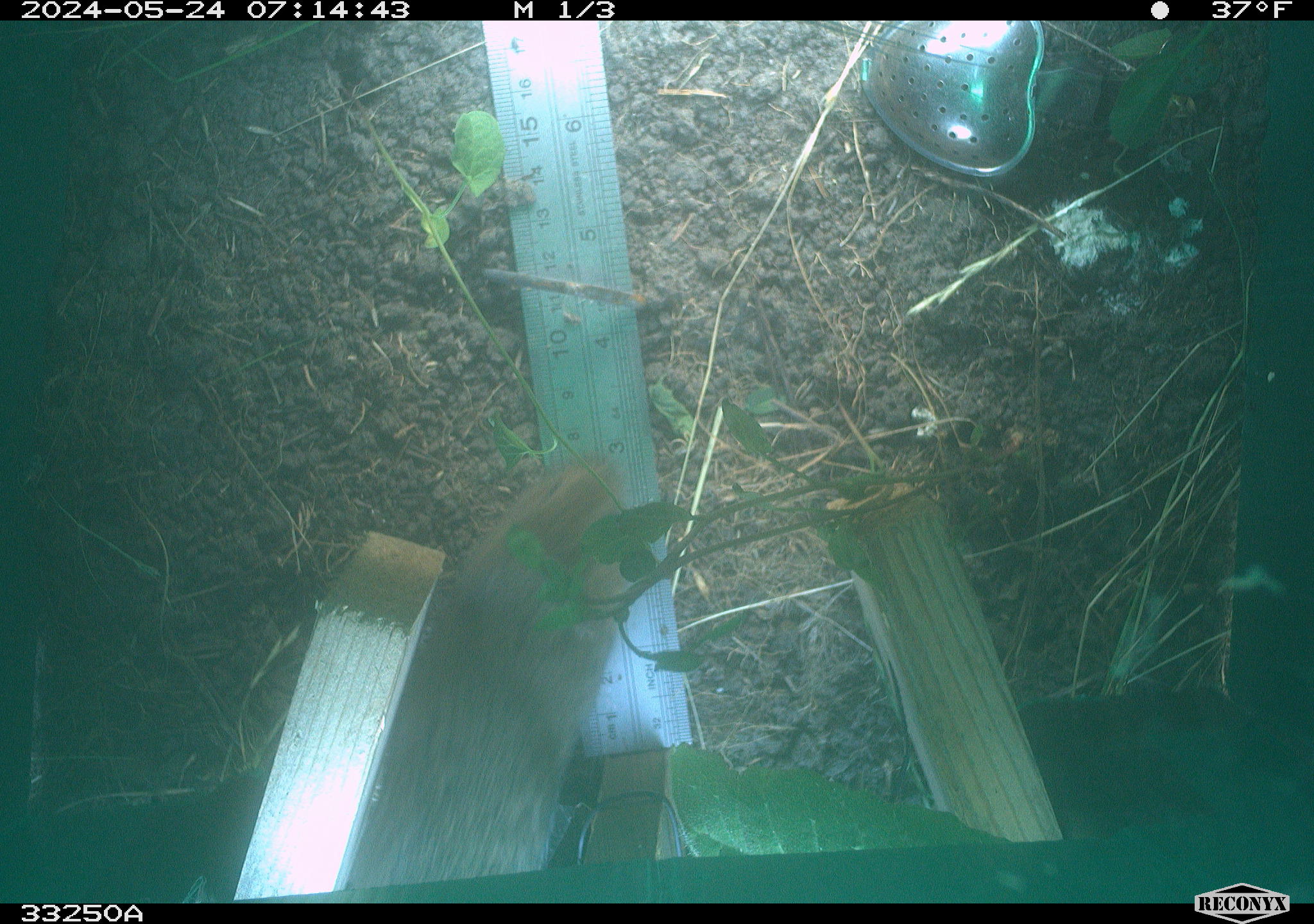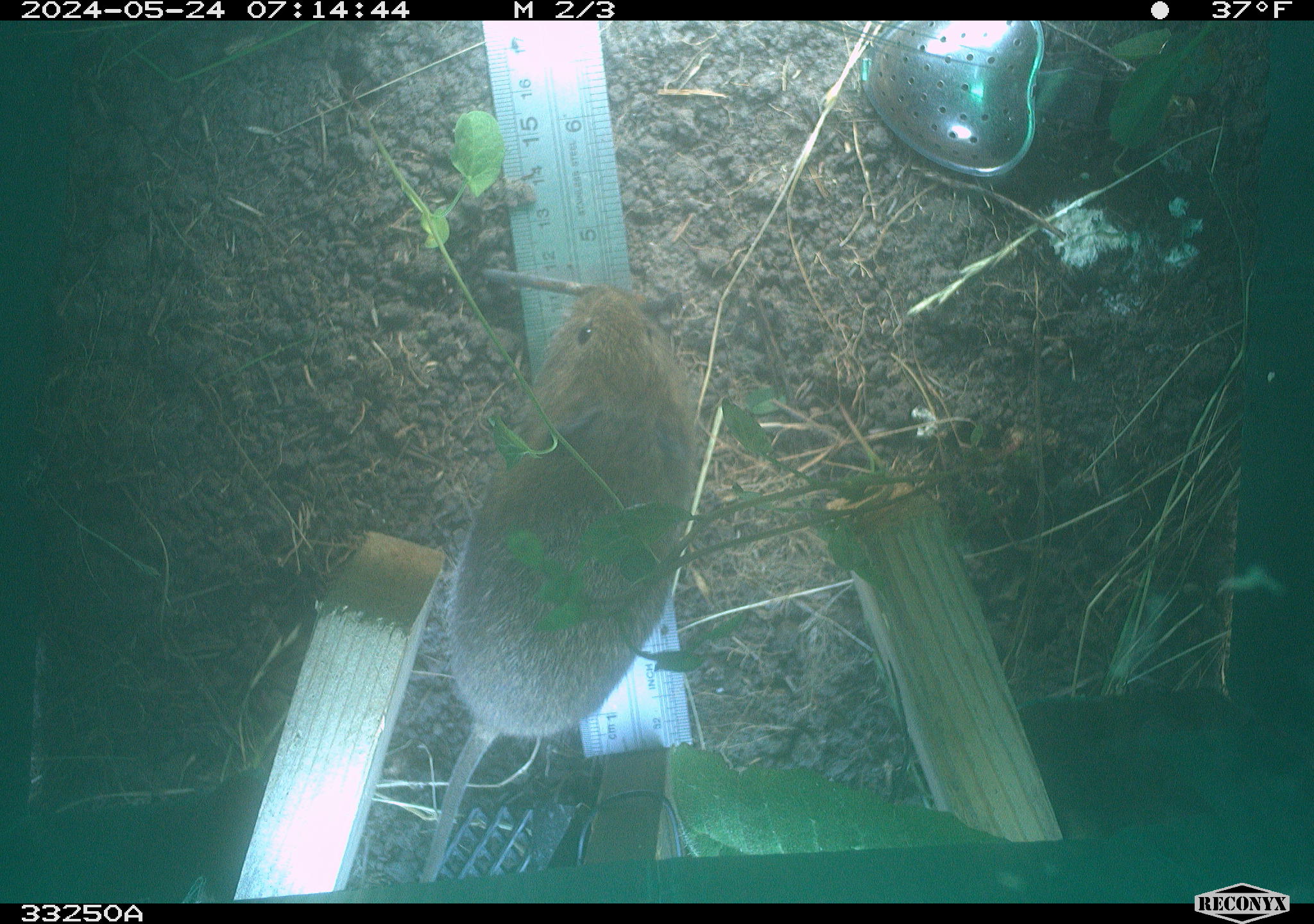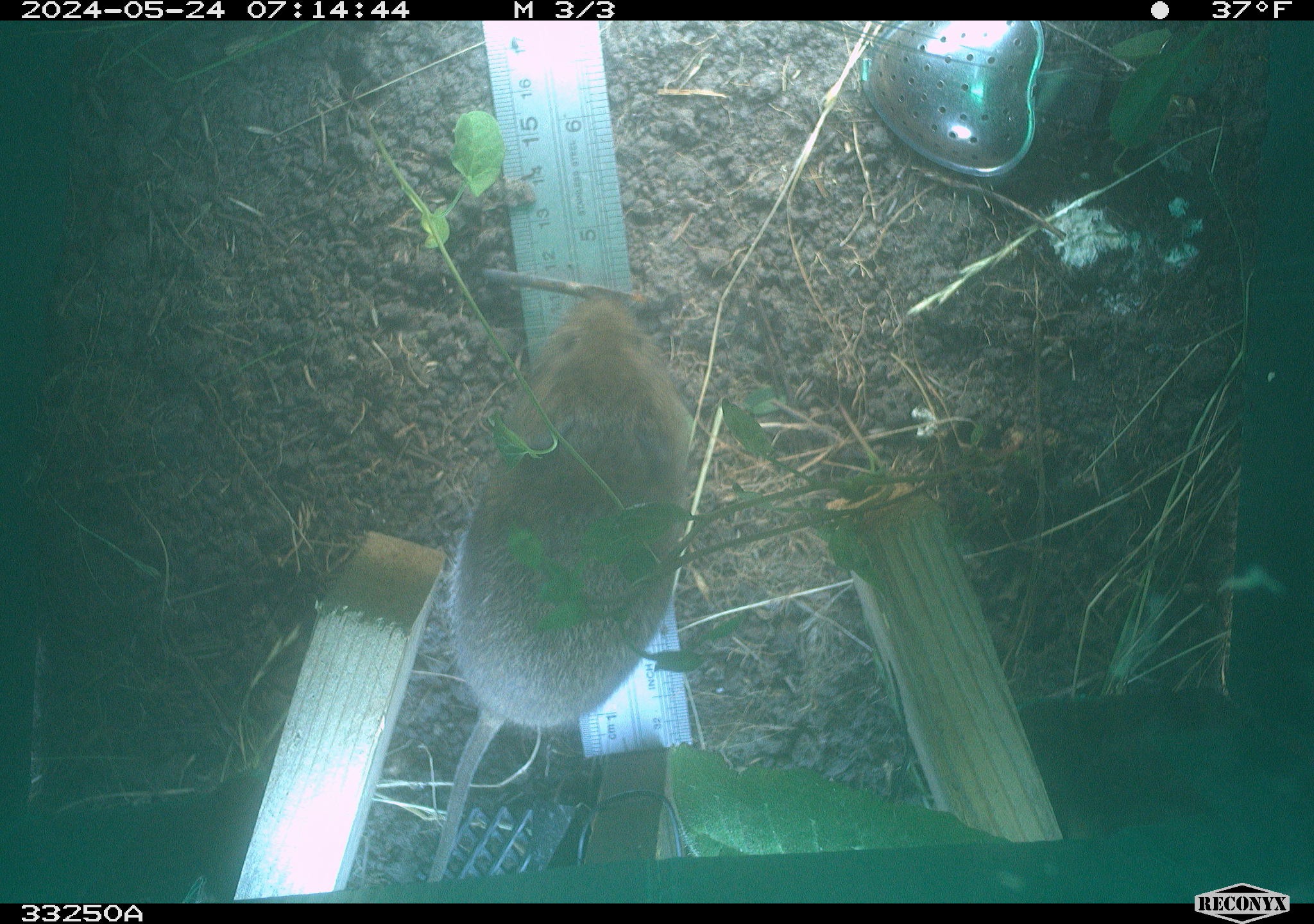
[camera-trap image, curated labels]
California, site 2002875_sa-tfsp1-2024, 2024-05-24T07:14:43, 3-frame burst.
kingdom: Animalia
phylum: Chordata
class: Mammalia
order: Rodentia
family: Cricetidae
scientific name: Arvicolinae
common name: voles, lemmings, and muskrats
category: arvicolinae subfamily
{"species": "arvicolinae subfamily (voles, lemmings, and muskrats) (Arvicolinae)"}